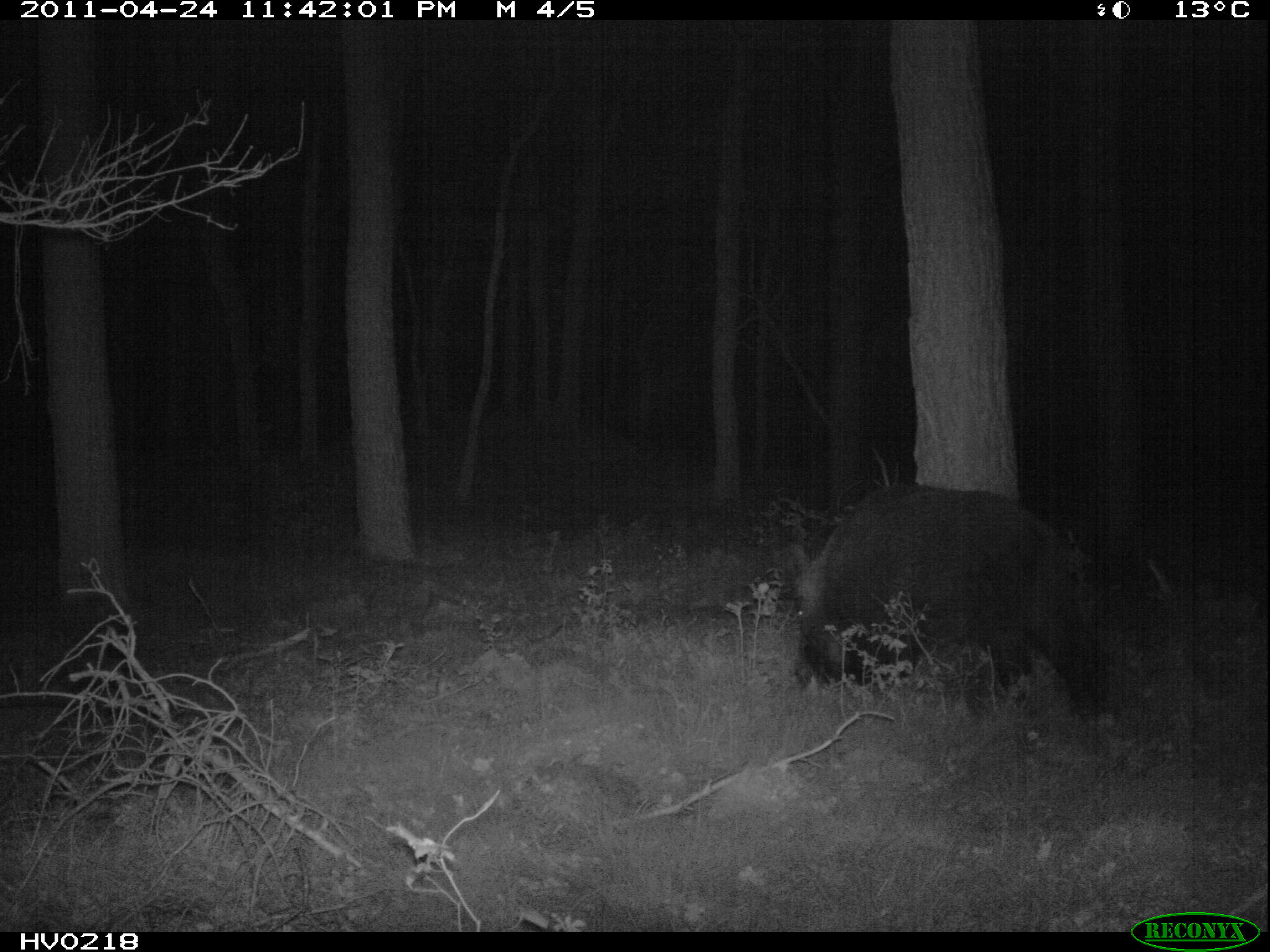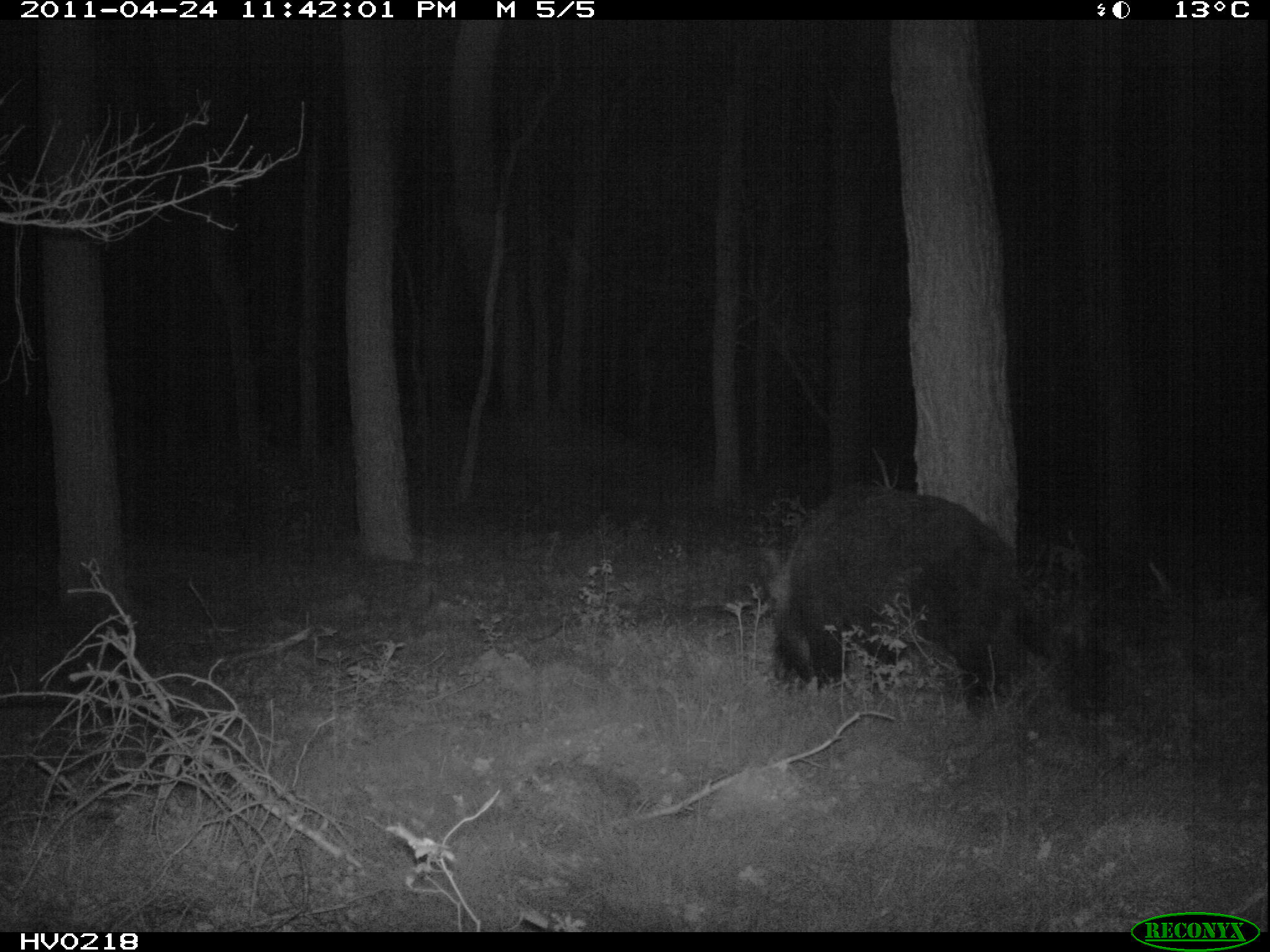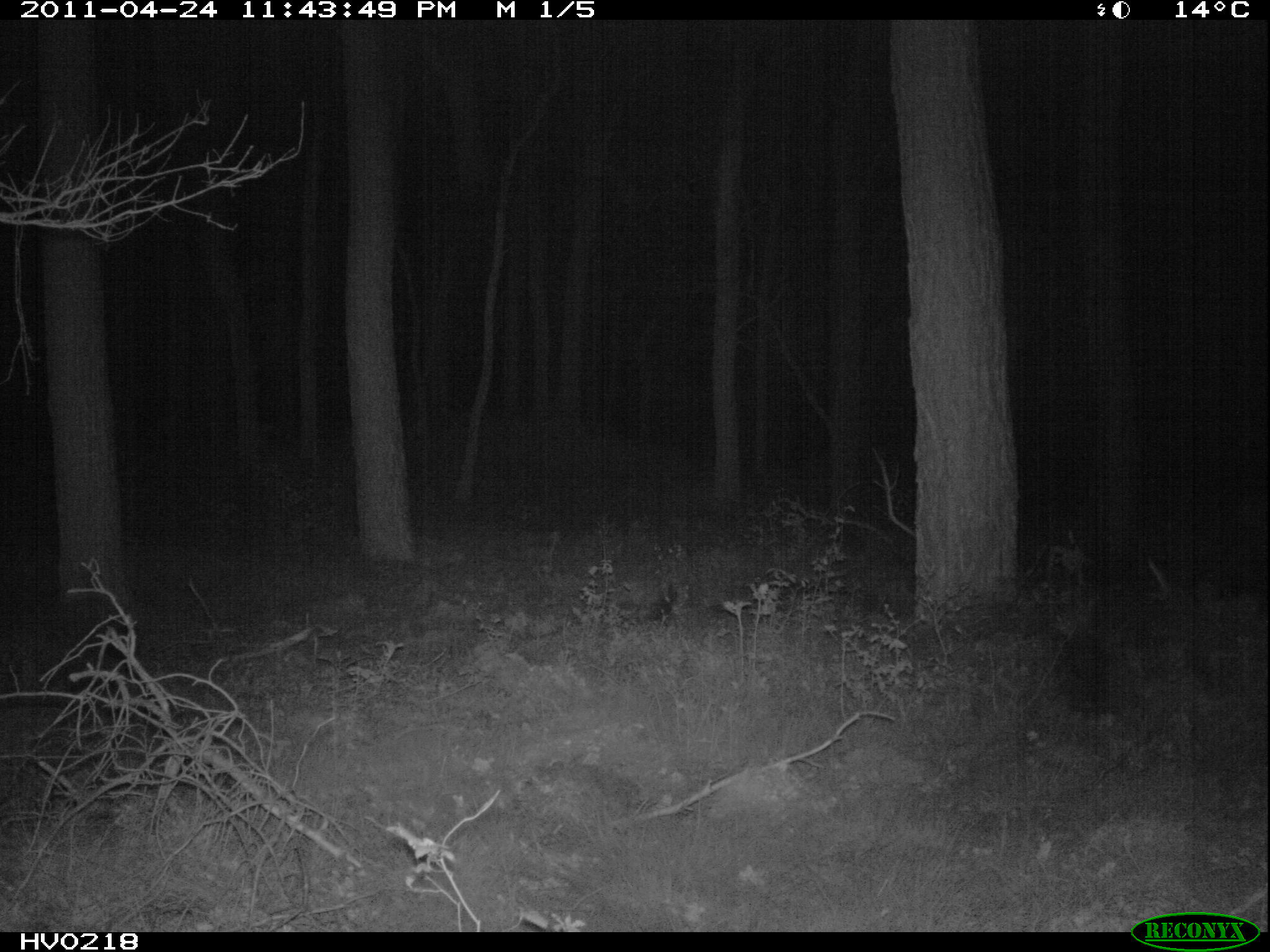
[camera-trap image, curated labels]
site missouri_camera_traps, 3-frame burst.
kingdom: Animalia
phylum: Chordata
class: Mammalia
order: Artiodactyla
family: Suidae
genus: Sus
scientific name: Sus scrofa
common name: wild boar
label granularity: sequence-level